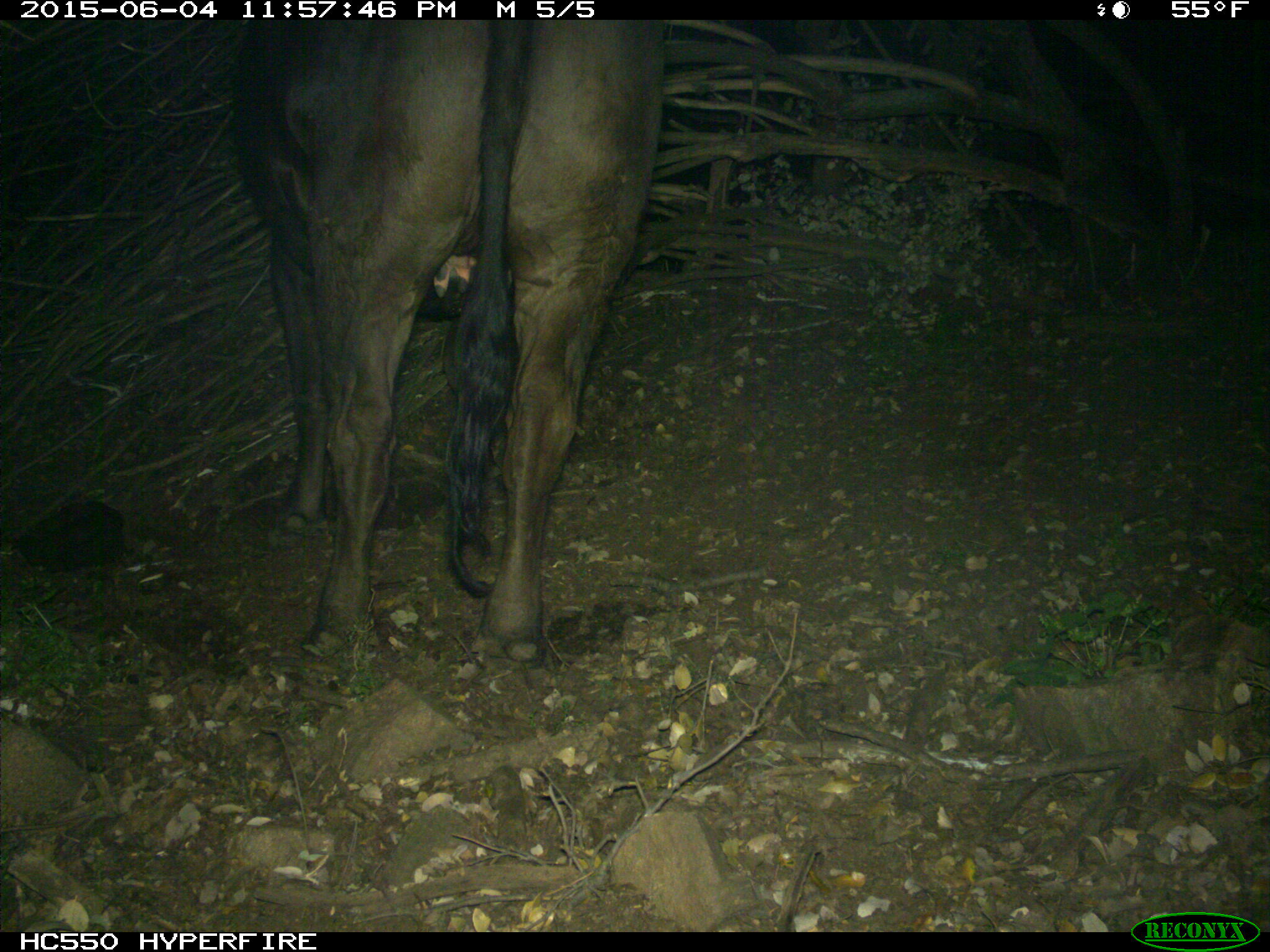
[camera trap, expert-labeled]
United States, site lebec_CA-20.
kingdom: Animalia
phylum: Chordata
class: Mammalia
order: Artiodactyla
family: Bovidae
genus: Bos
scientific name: Bos taurus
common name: domestic cow